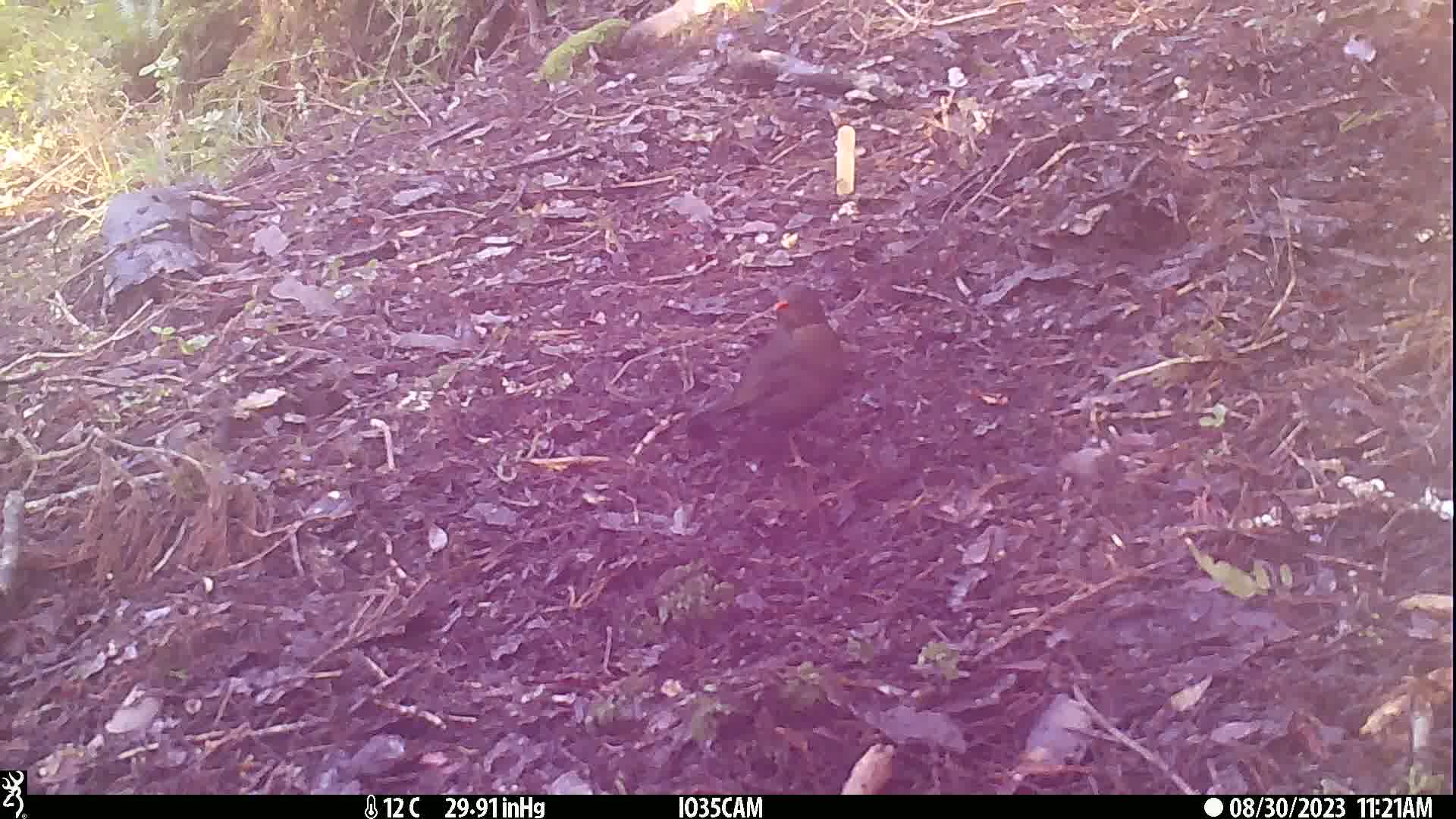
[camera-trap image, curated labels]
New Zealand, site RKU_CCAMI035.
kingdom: Animalia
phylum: Chordata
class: Aves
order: Passeriformes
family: Turdidae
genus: Turdus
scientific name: Turdus merula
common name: eurasian blackbird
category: blackbird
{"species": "blackbird (eurasian blackbird) (Turdus merula)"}